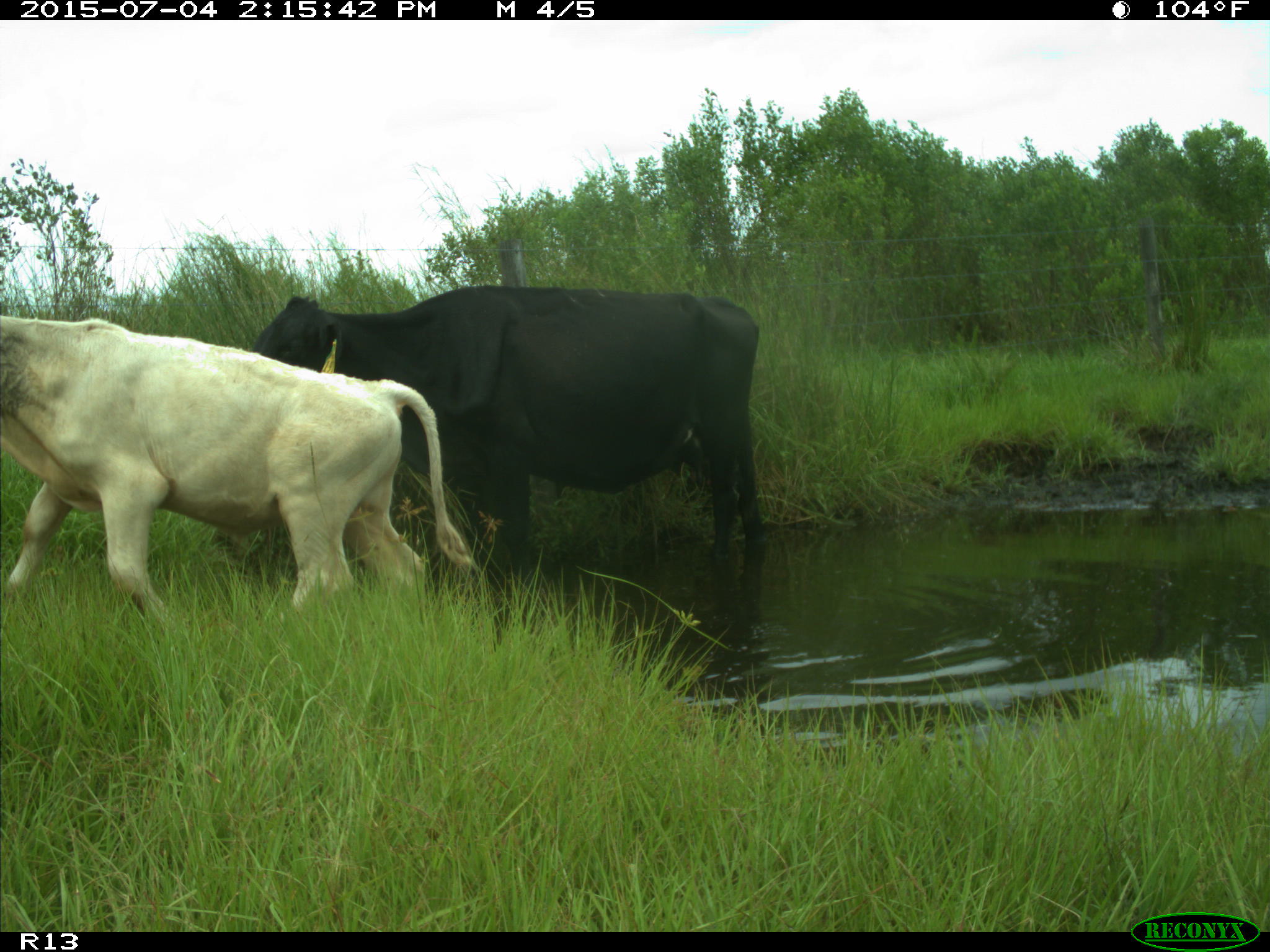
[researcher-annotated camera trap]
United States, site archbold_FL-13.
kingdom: Animalia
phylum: Chordata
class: Mammalia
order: Artiodactyla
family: Bovidae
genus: Bos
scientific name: Bos taurus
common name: domestic cow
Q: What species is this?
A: Bos taurus (domestic cow).